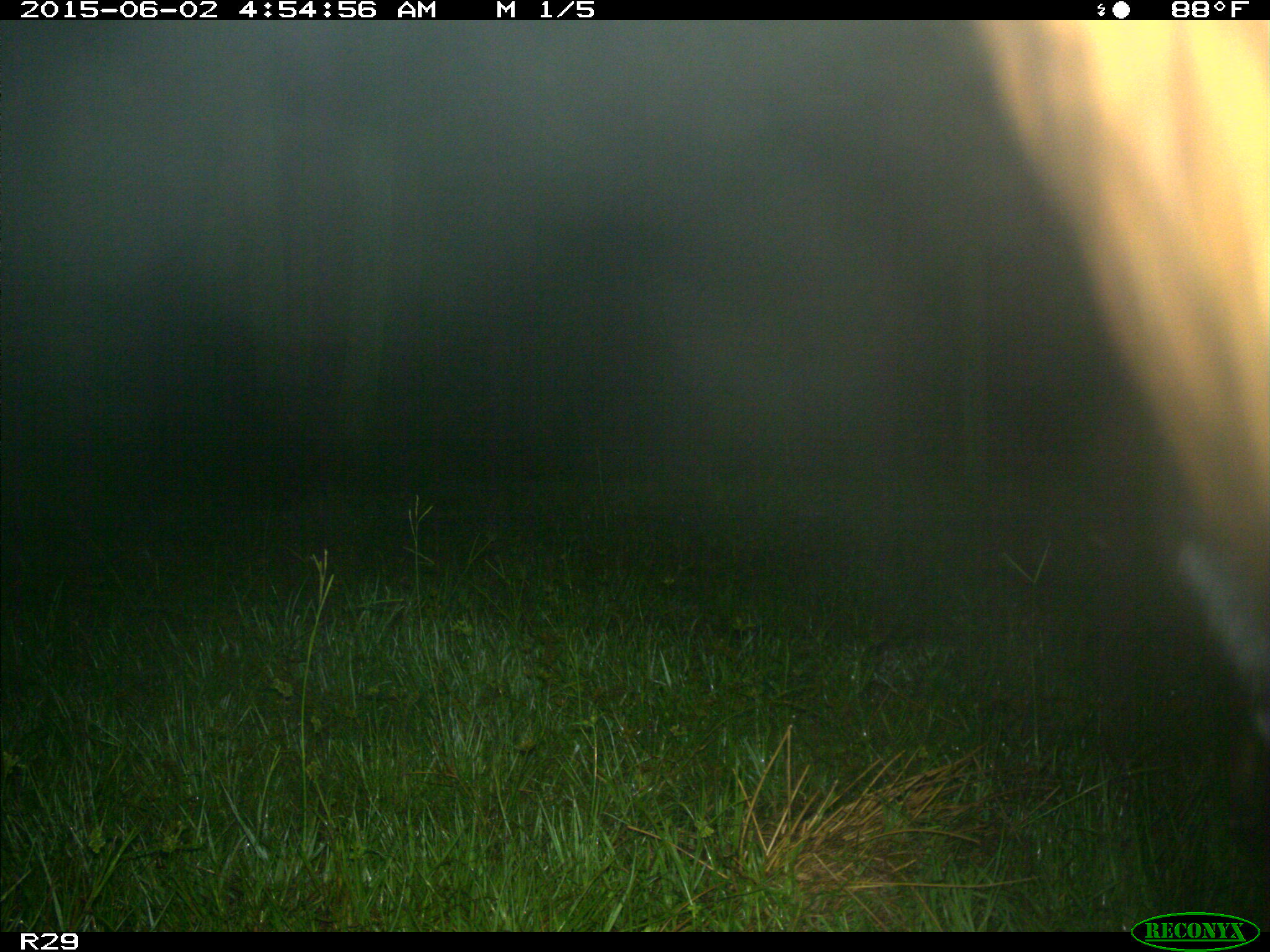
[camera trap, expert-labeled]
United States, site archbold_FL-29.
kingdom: Animalia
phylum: Chordata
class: Mammalia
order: Artiodactyla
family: Bovidae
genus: Bos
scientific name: Bos taurus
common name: domestic cow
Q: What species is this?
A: Bos taurus (domestic cow).